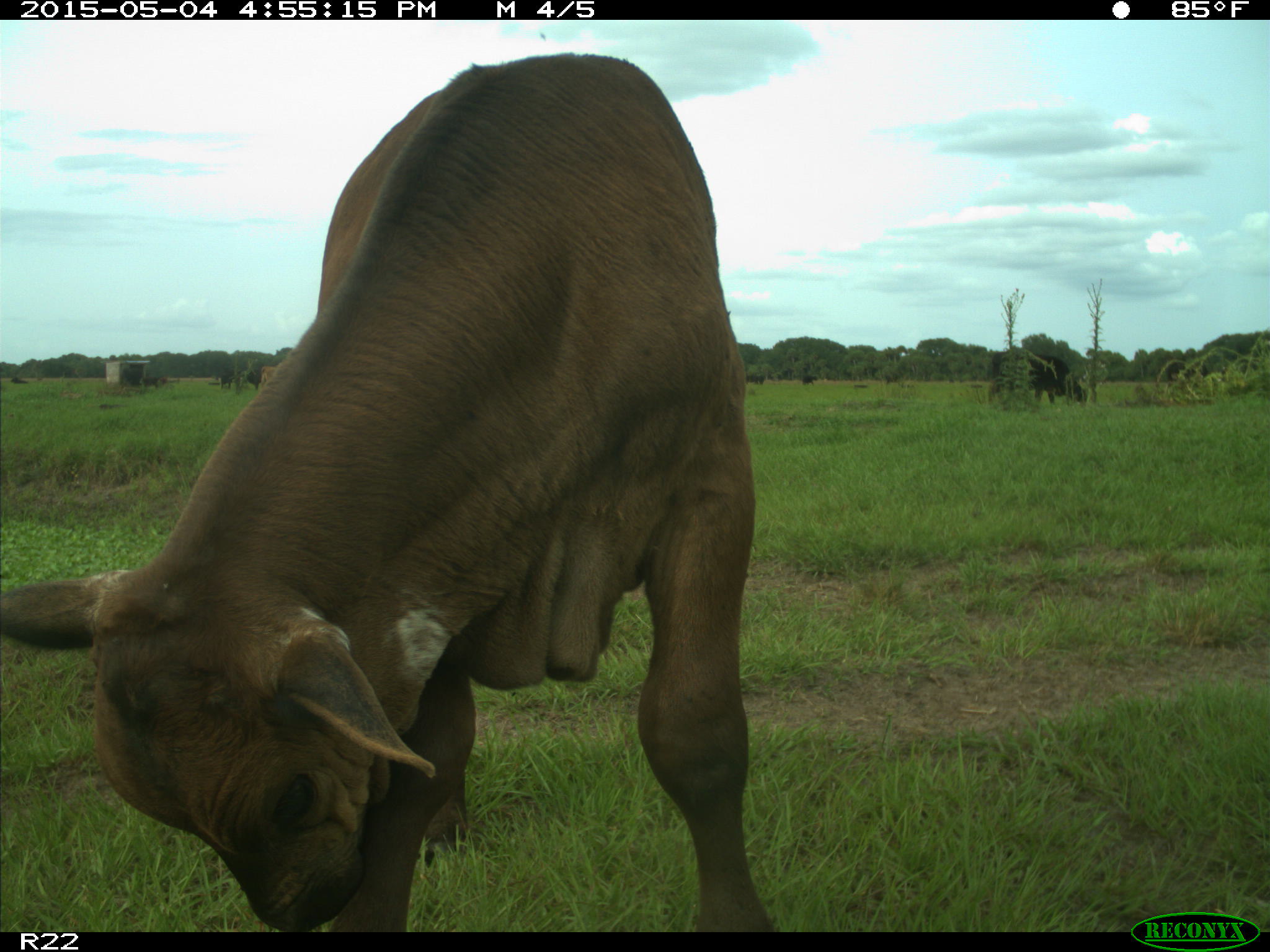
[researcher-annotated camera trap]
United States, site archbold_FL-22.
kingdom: Animalia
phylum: Chordata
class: Mammalia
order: Artiodactyla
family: Bovidae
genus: Bos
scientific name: Bos taurus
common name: domestic cow